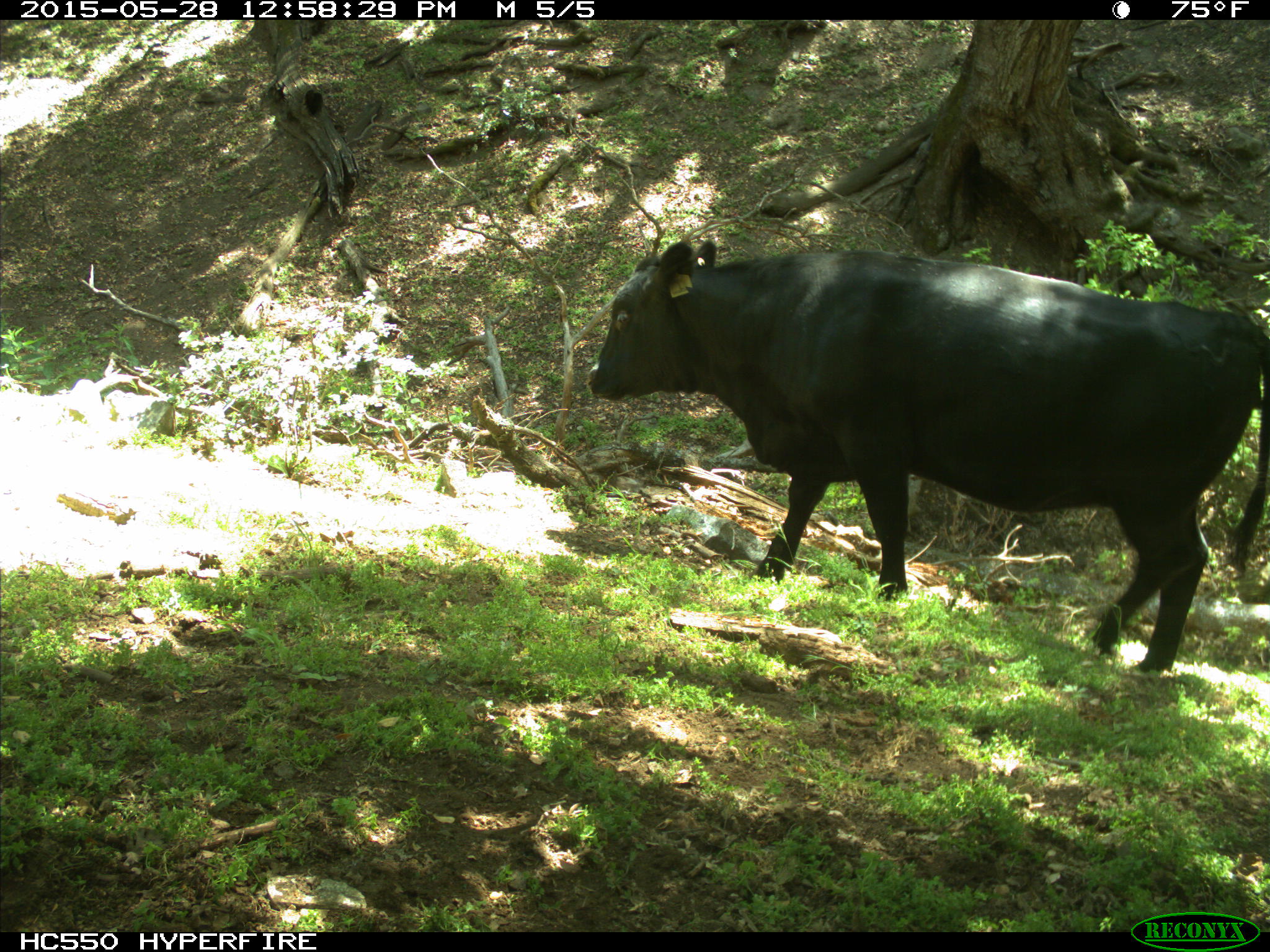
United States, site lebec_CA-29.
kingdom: Animalia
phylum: Chordata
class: Mammalia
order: Artiodactyla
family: Bovidae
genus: Bos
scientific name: Bos taurus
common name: domestic cow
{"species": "Bos taurus (domestic cow)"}